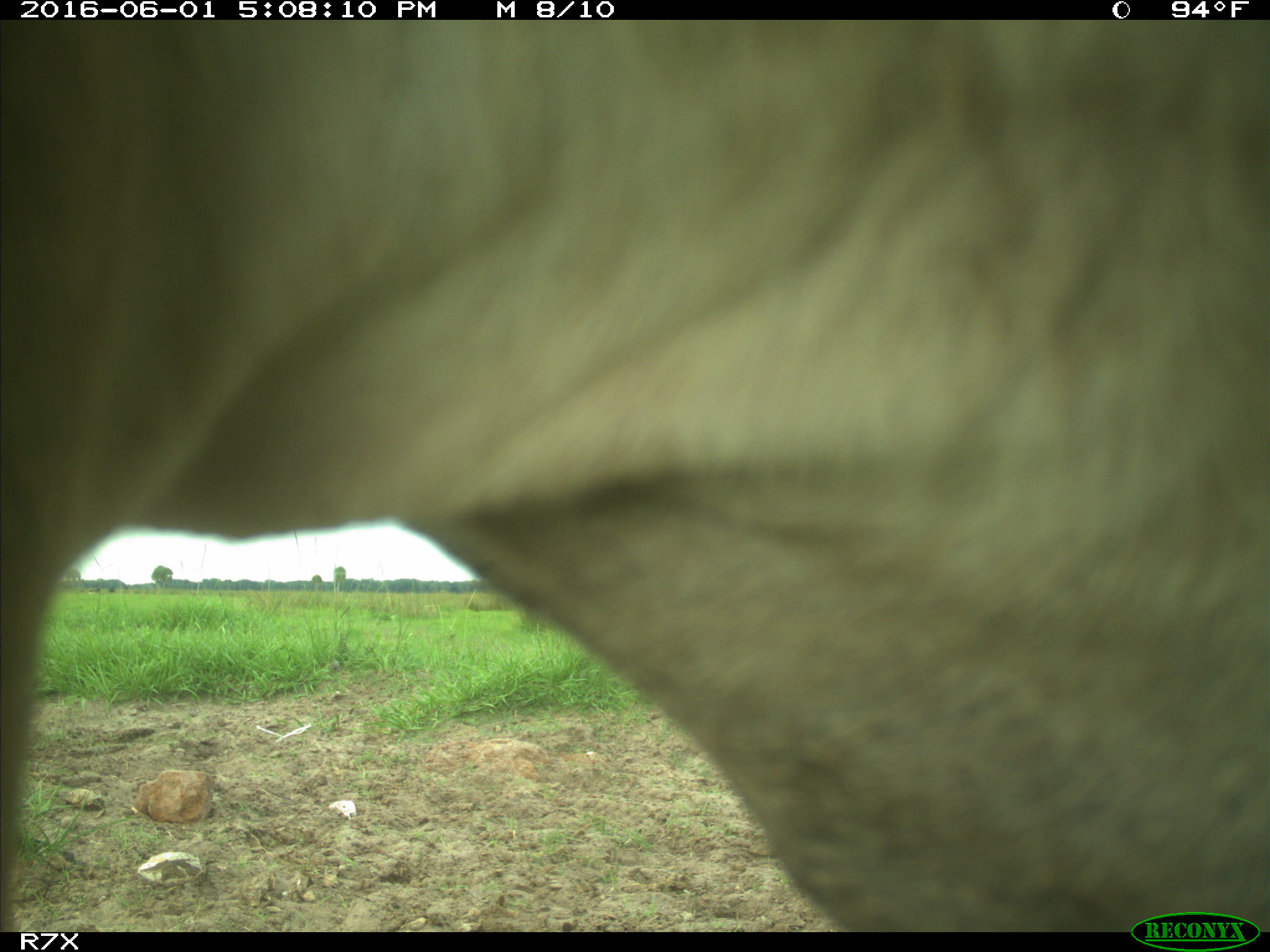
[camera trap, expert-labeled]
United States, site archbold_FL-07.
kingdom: Animalia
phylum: Chordata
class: Mammalia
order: Artiodactyla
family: Bovidae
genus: Bos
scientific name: Bos taurus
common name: domestic cow